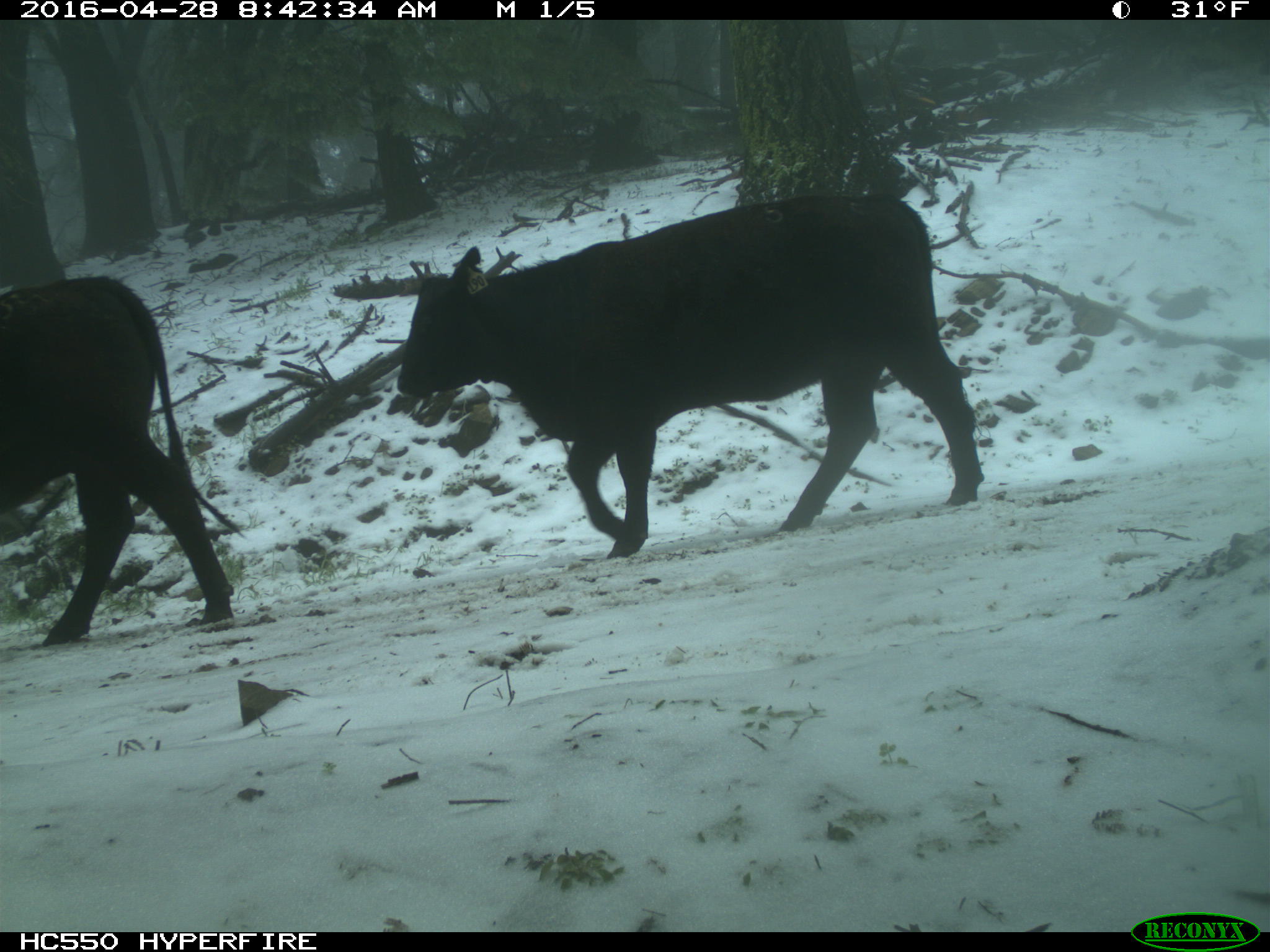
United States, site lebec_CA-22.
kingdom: Animalia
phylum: Chordata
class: Mammalia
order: Artiodactyla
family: Bovidae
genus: Bos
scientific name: Bos taurus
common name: domestic cow